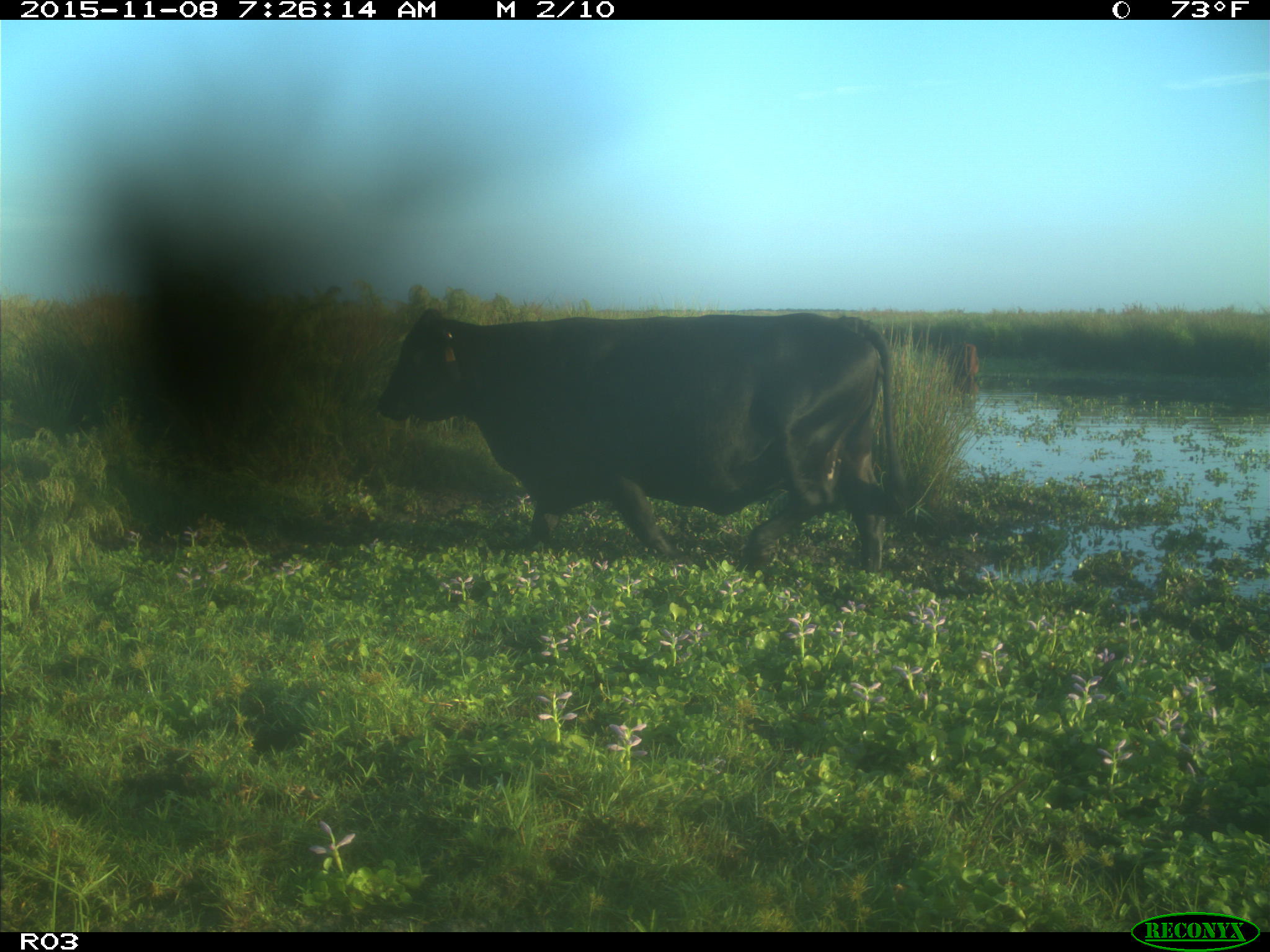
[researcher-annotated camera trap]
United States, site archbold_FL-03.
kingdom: Animalia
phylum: Chordata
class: Mammalia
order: Artiodactyla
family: Bovidae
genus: Bos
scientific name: Bos taurus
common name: domestic cow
Bos taurus (domestic cow).